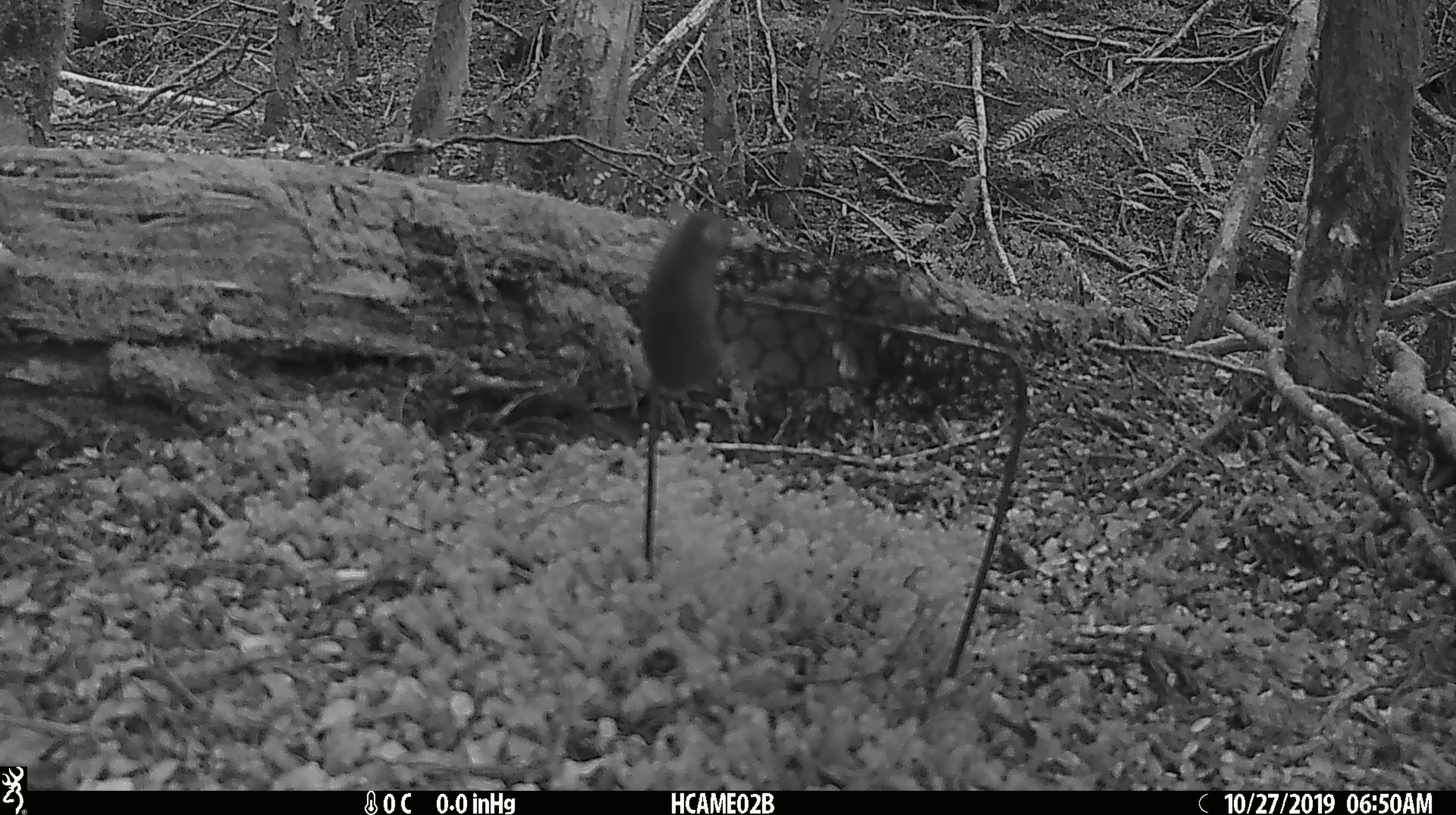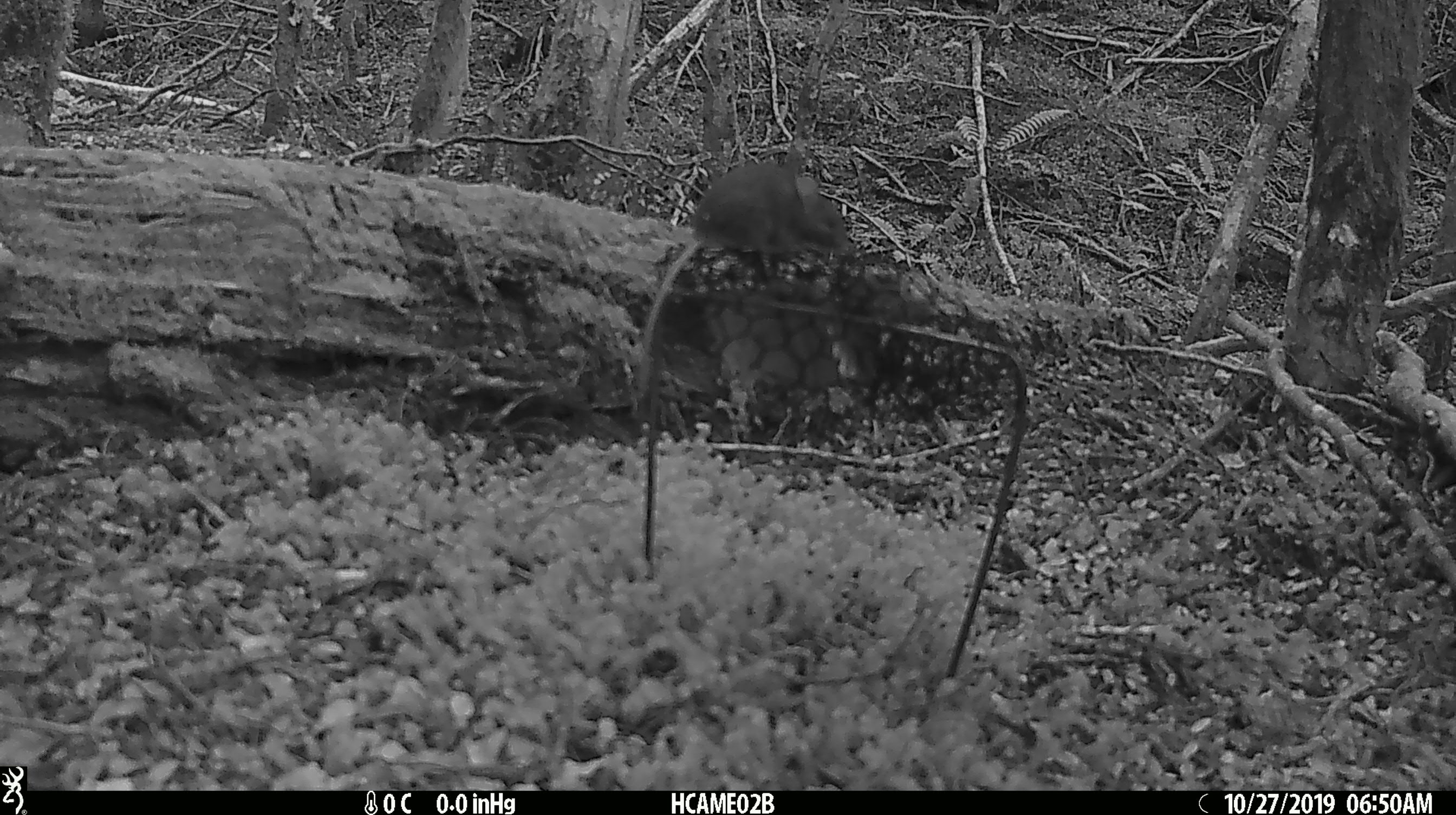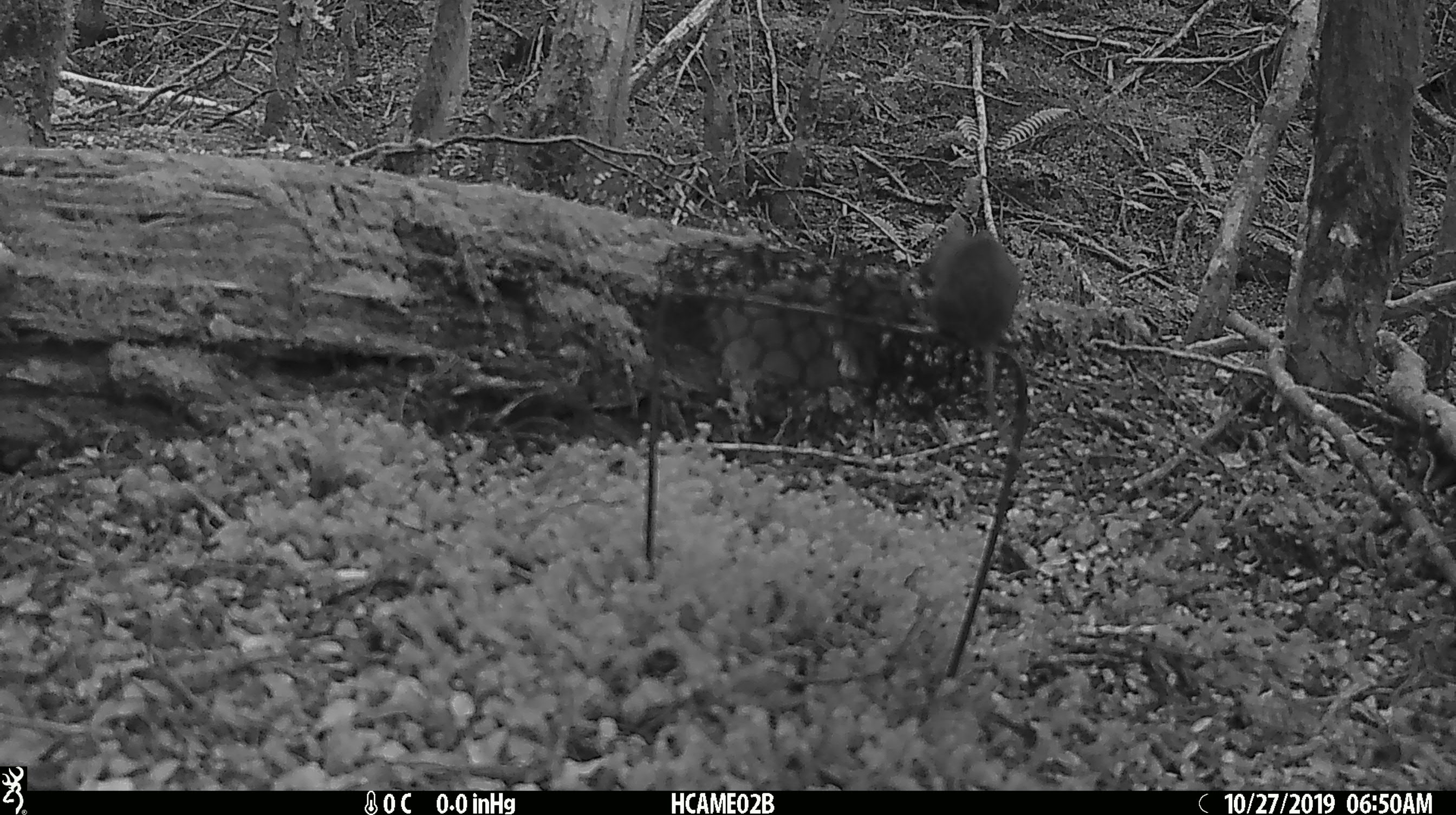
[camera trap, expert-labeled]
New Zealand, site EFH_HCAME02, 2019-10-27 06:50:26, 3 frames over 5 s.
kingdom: Animalia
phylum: Chordata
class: Mammalia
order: Rodentia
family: Muridae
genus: Mus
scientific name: Mus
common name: mouse